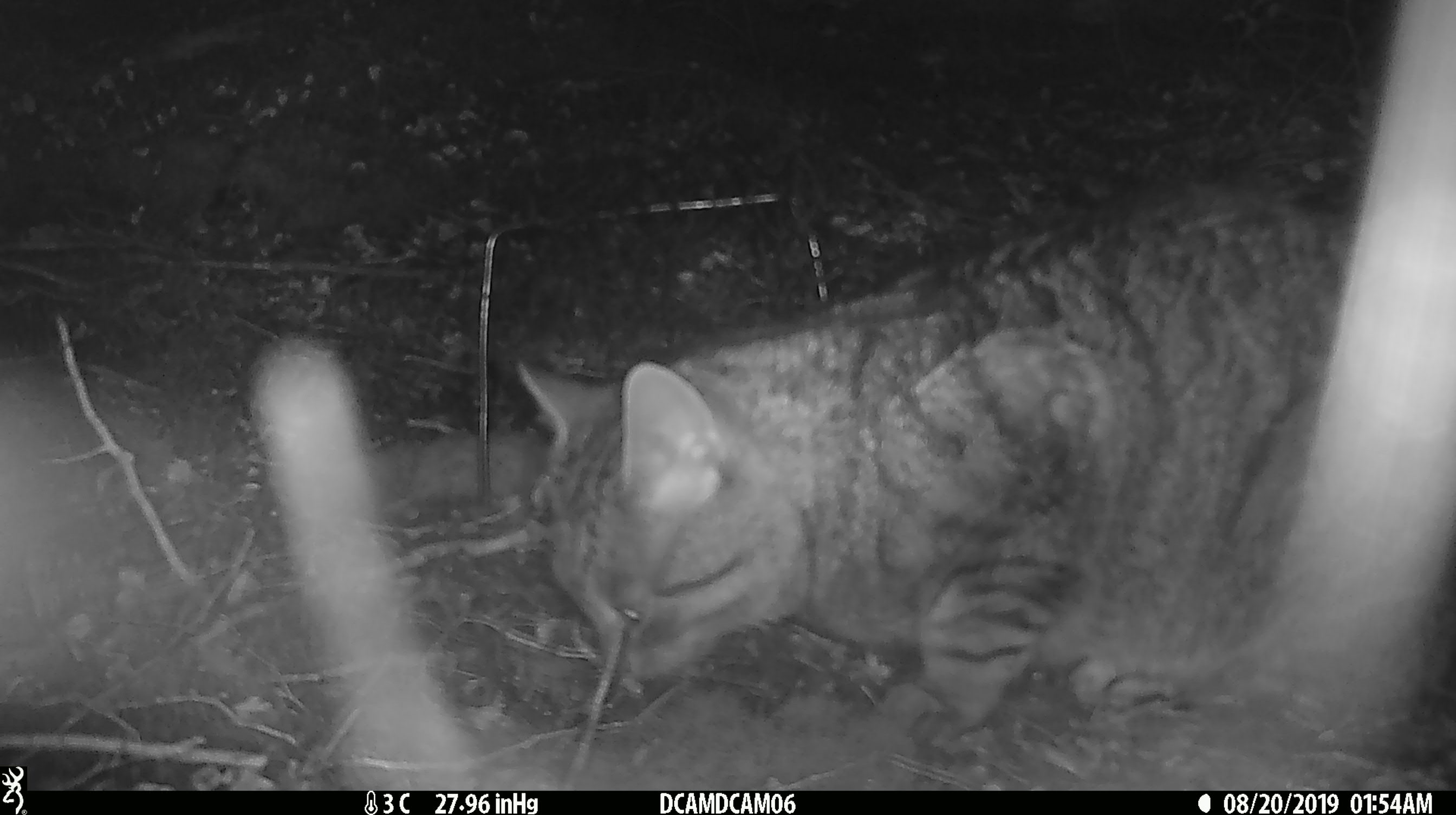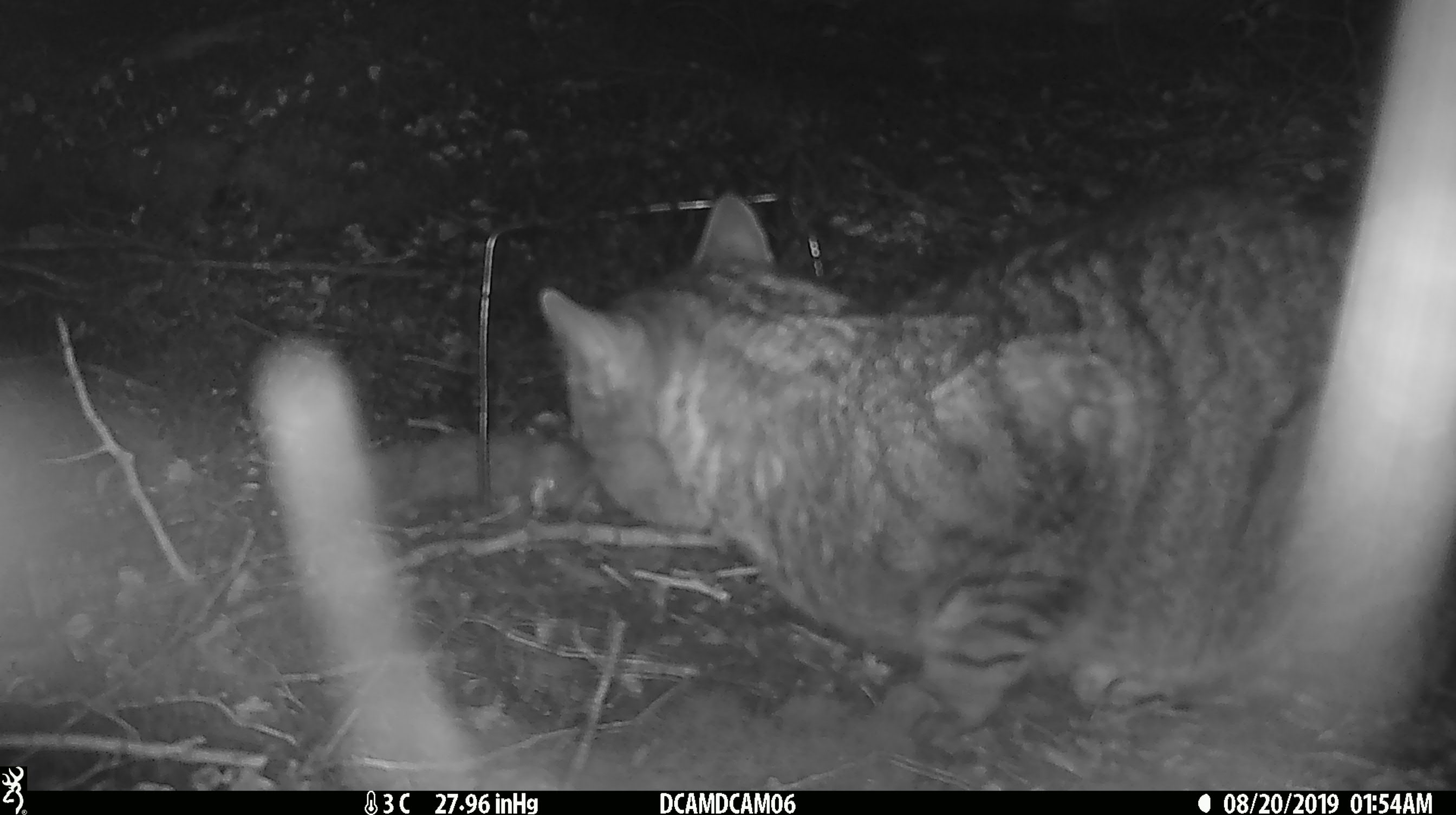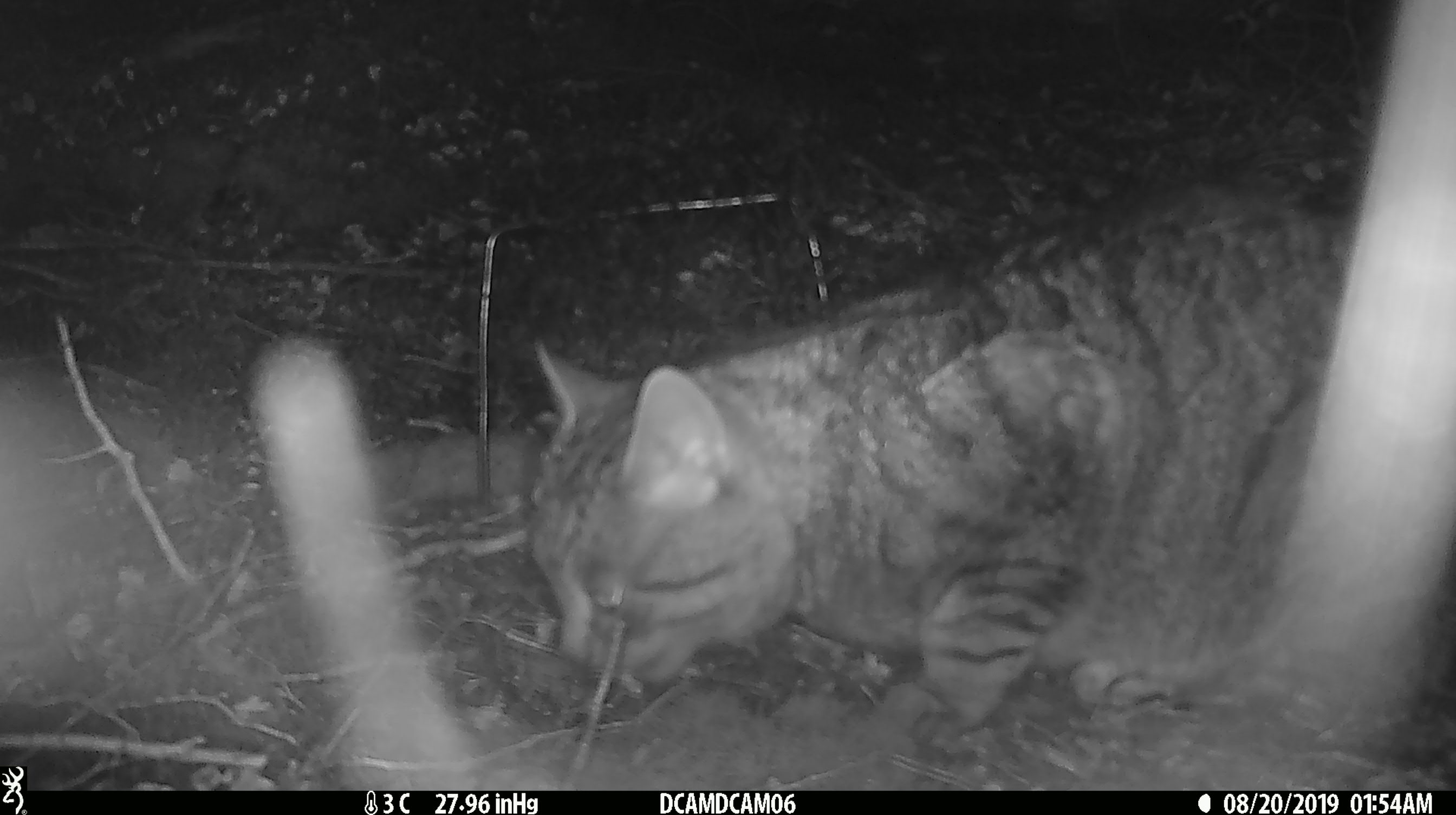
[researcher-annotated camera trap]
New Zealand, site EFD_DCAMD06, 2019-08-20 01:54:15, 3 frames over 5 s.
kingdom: Animalia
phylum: Chordata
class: Mammalia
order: Carnivora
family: Felidae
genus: Felis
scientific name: Felis catus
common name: domestic cat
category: cat